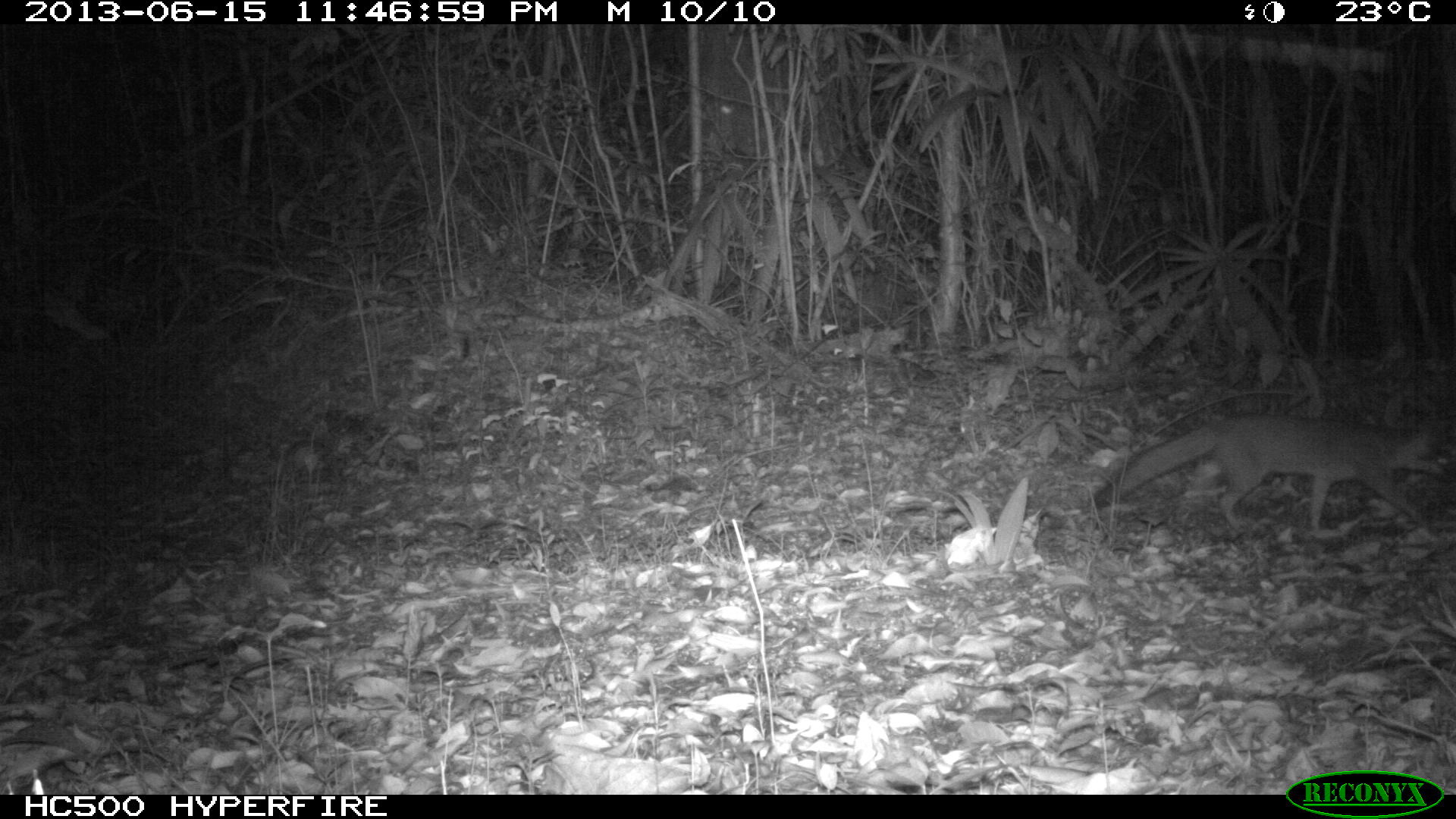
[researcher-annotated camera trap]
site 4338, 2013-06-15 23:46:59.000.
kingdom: Animalia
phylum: Chordata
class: Mammalia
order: Carnivora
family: Canidae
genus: Urocyon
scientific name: Urocyon cinereoargenteus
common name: gray fox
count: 1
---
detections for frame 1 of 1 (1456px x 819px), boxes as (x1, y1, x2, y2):
urocyon cinereoargenteus: (1091, 412, 1453, 535)